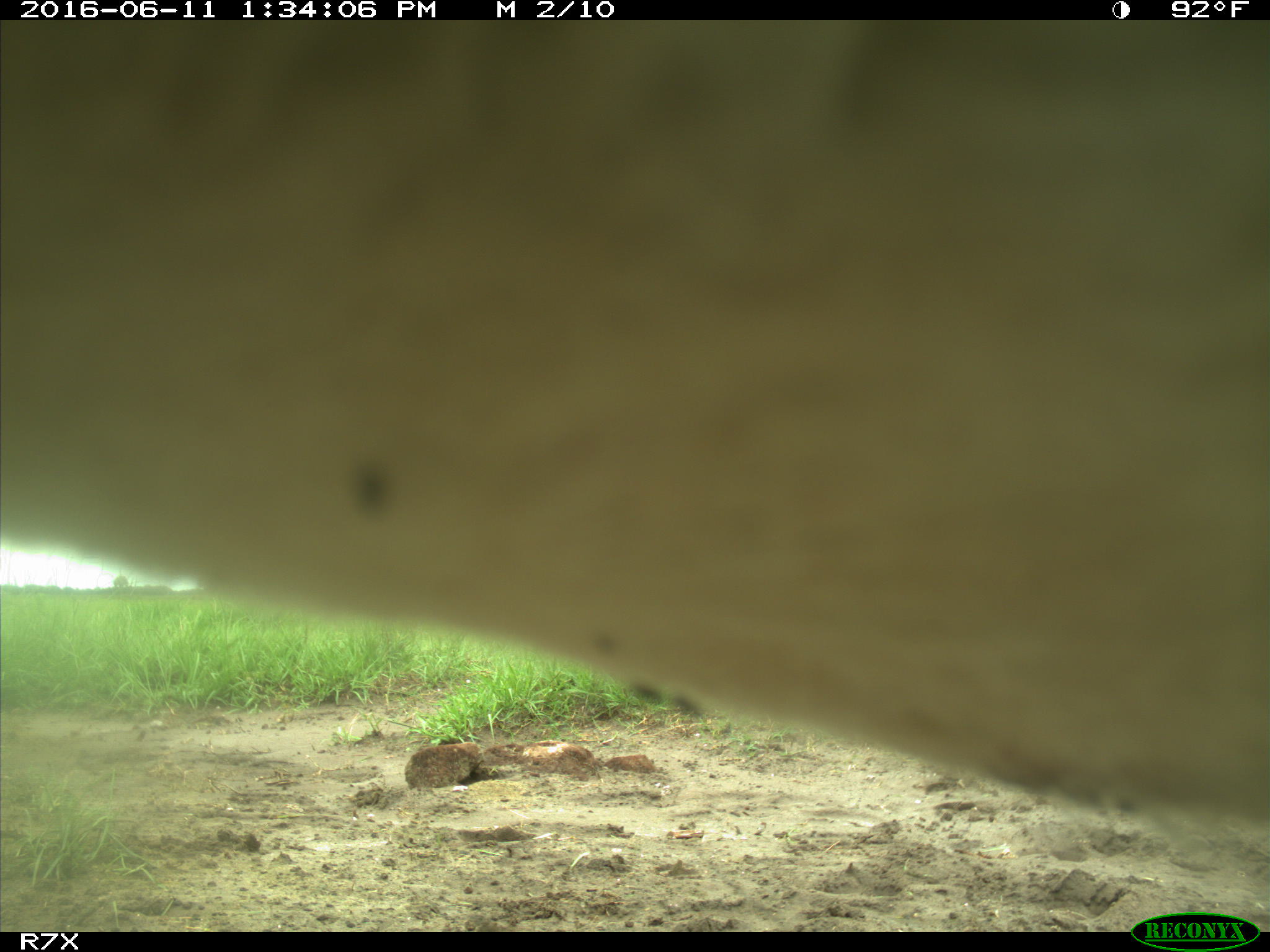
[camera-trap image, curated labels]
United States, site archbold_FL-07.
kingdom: Animalia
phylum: Chordata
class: Mammalia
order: Artiodactyla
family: Bovidae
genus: Bos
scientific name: Bos taurus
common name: domestic cow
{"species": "Bos taurus (domestic cow)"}